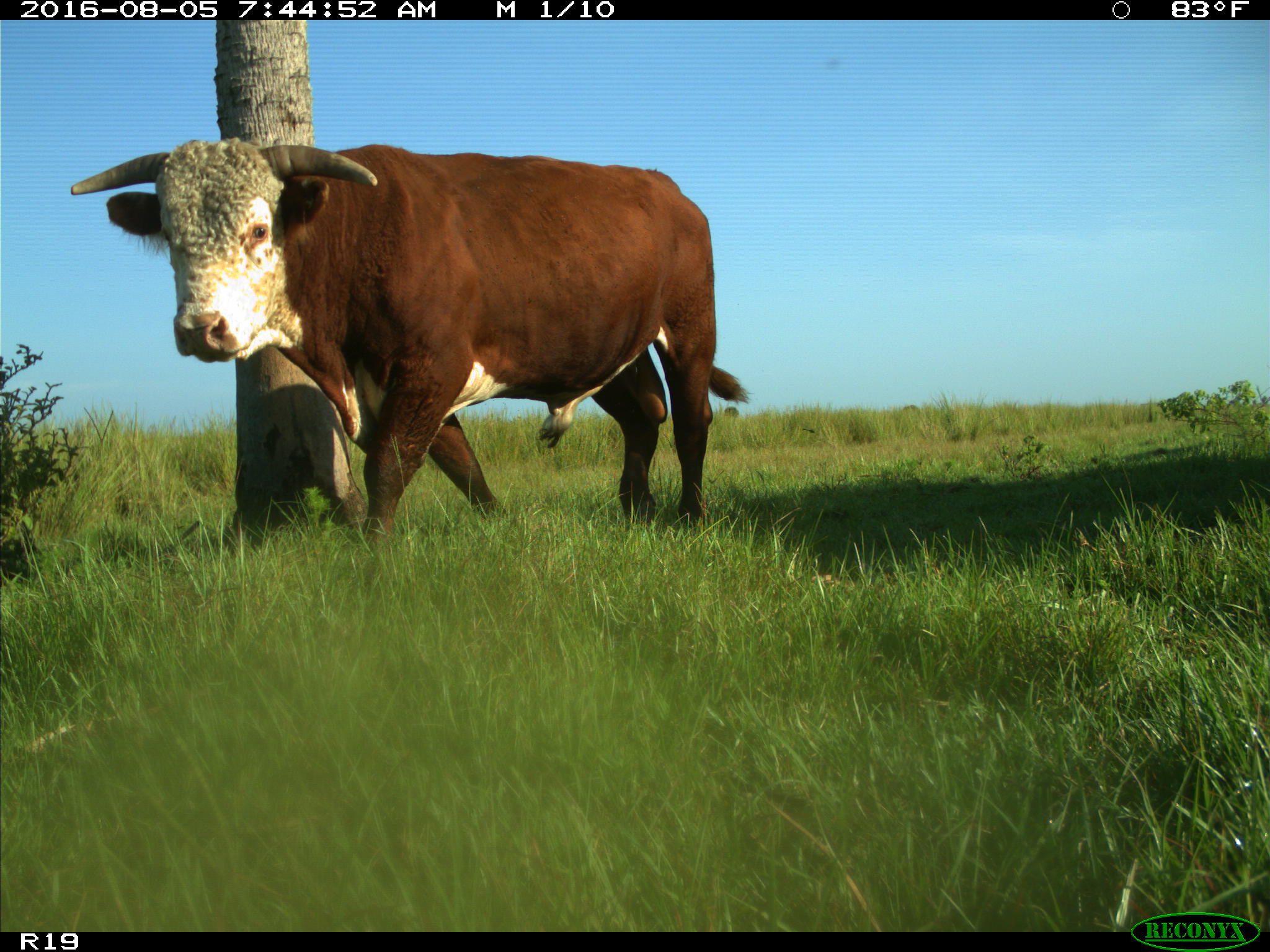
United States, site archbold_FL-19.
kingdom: Animalia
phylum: Chordata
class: Mammalia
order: Artiodactyla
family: Bovidae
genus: Bos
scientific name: Bos taurus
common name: domestic cow